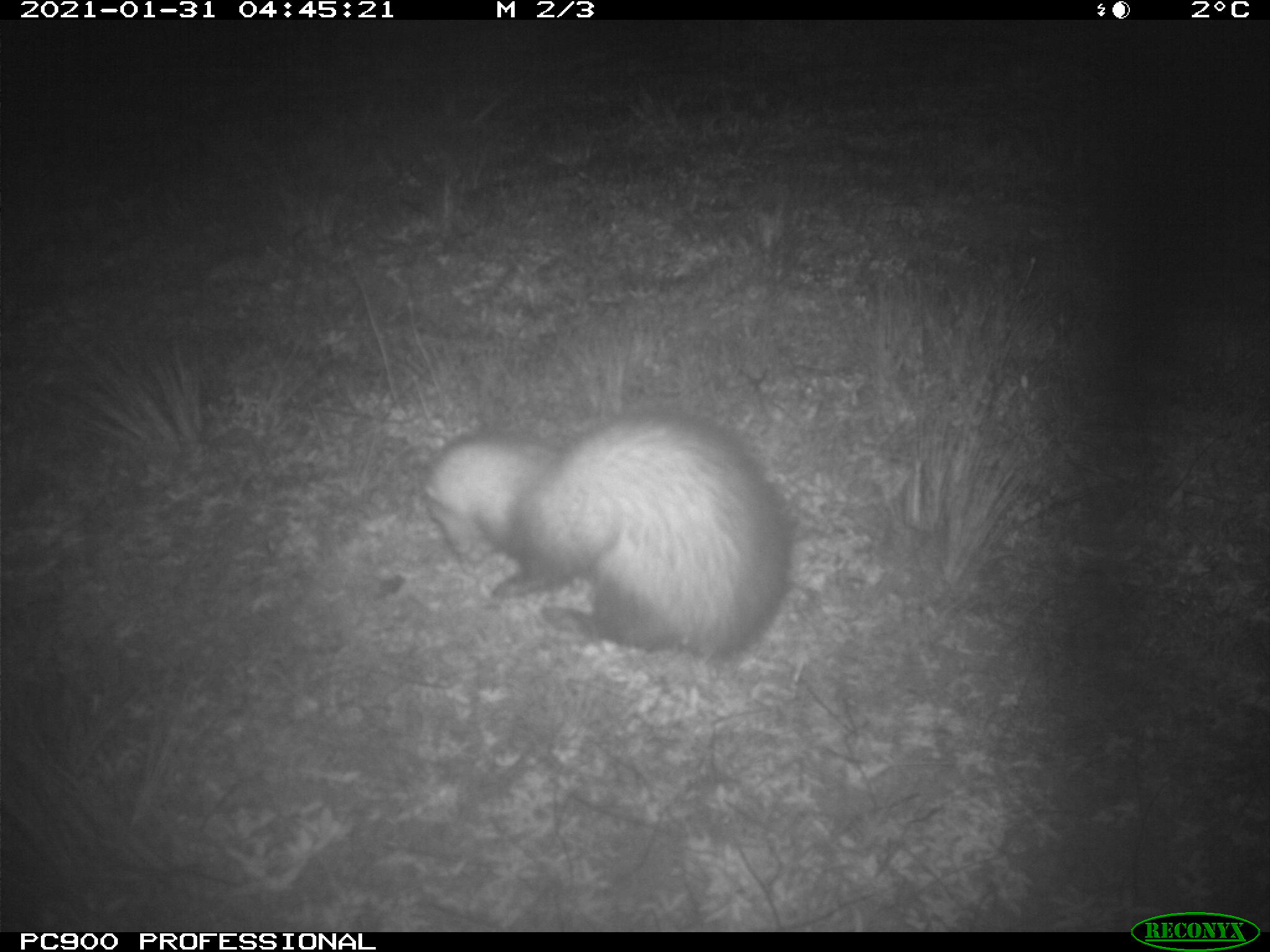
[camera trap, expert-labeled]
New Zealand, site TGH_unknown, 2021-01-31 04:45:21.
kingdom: Animalia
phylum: Chordata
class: Mammalia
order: Carnivora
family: Mustelidae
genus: Mustela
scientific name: Mustela furo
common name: ferret